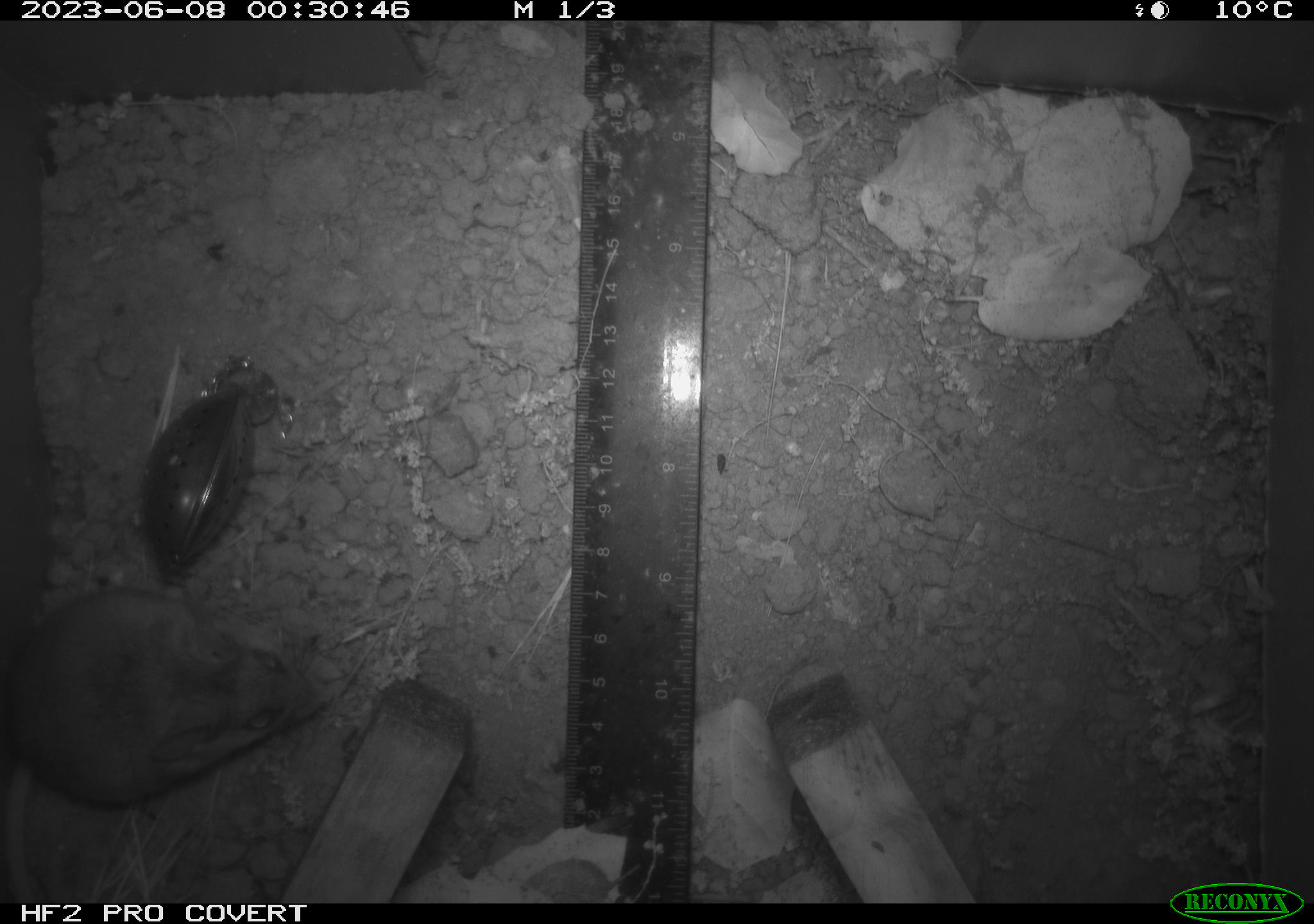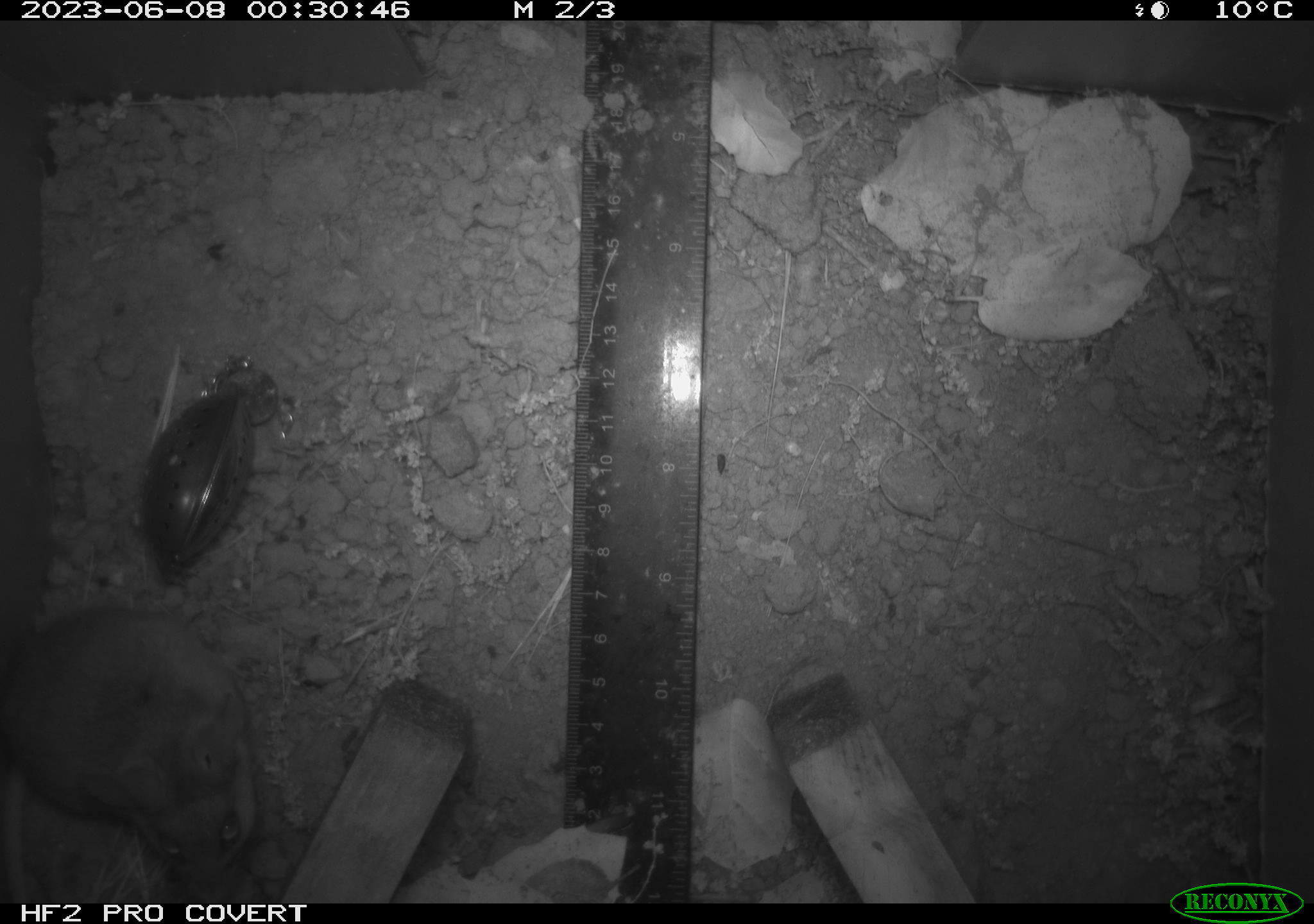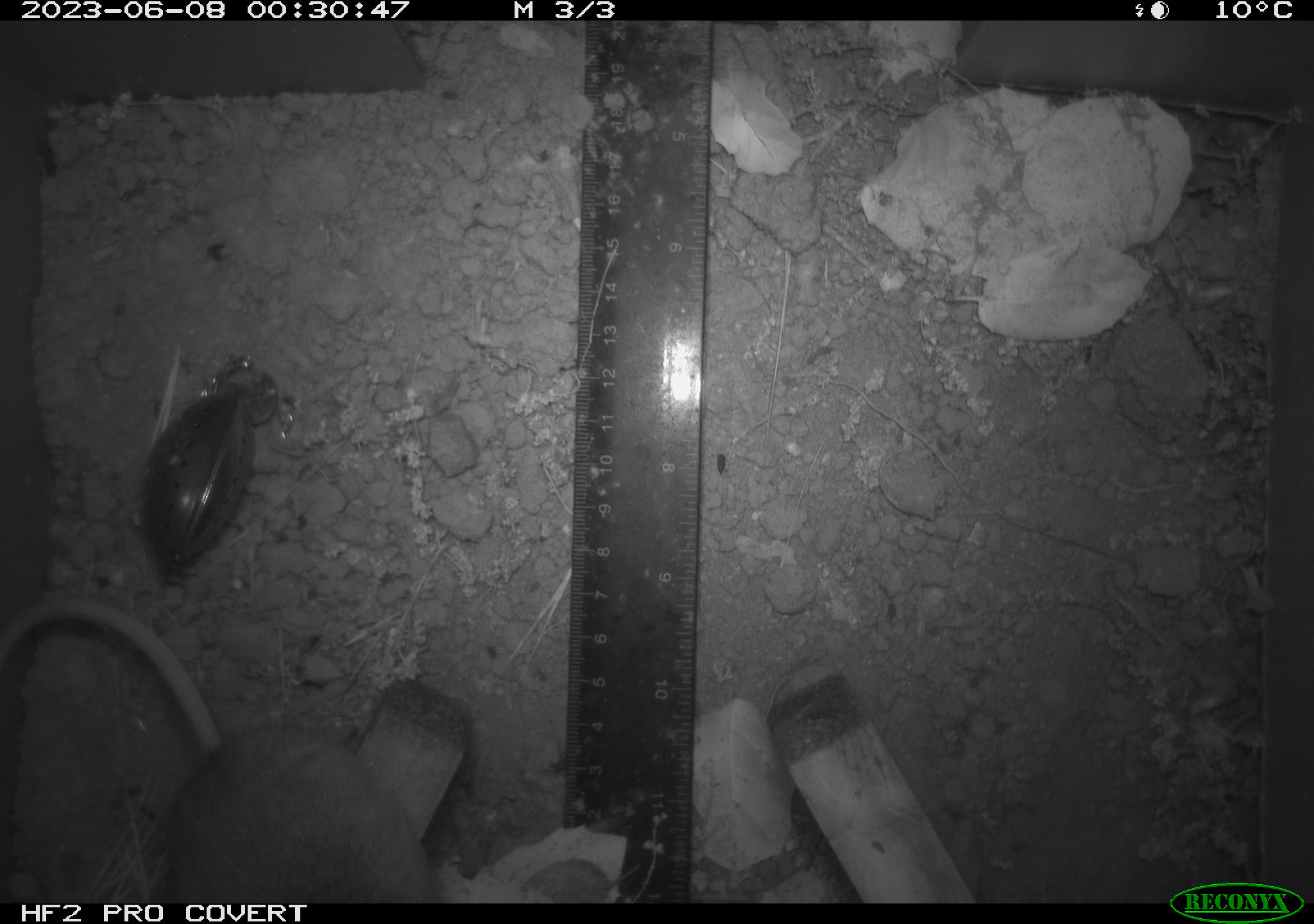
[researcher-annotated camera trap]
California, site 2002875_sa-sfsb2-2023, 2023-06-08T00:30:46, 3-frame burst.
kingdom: Animalia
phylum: Chordata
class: Mammalia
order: Rodentia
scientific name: Rodentia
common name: mouse species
Mouse species (Rodentia).